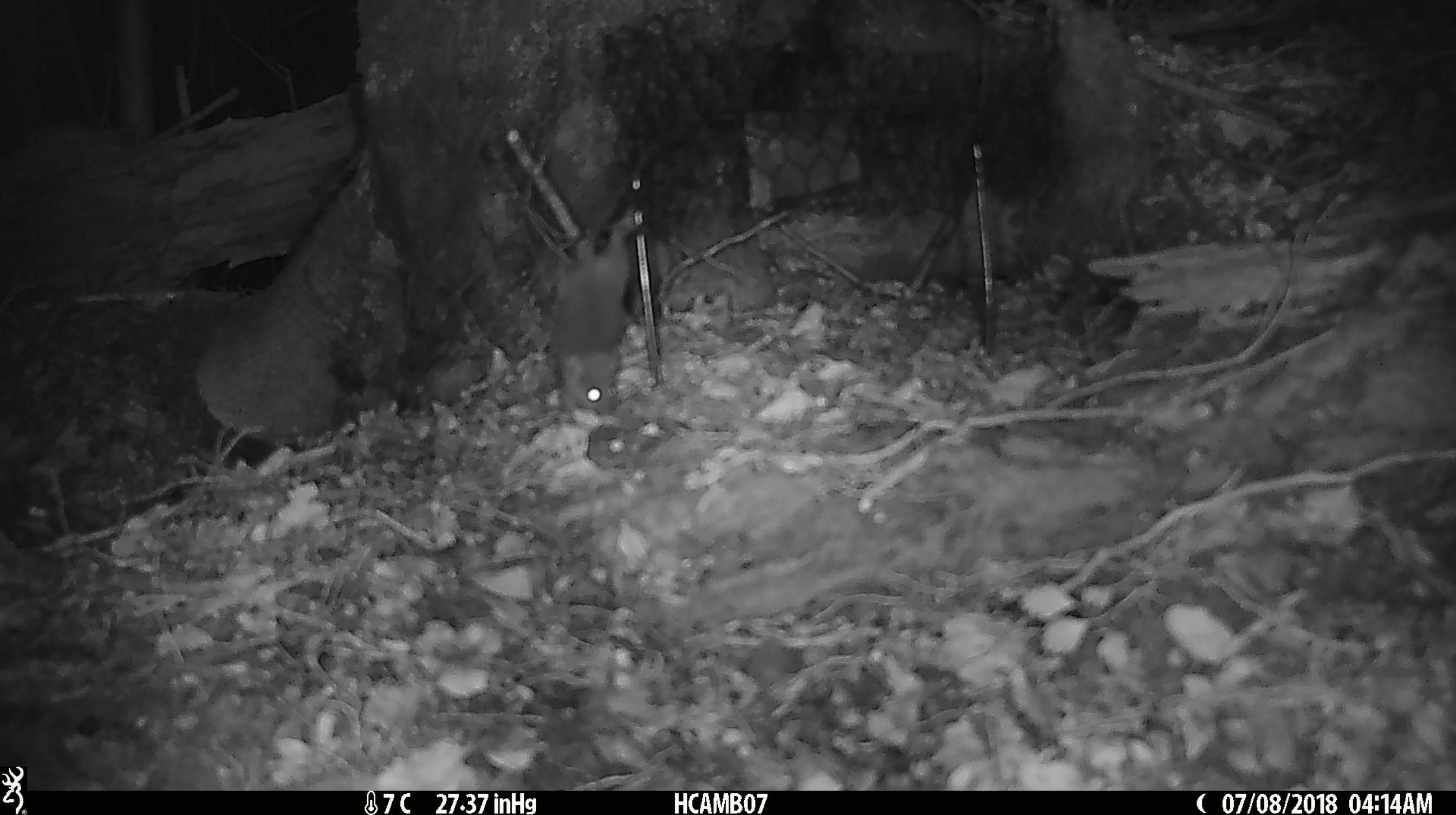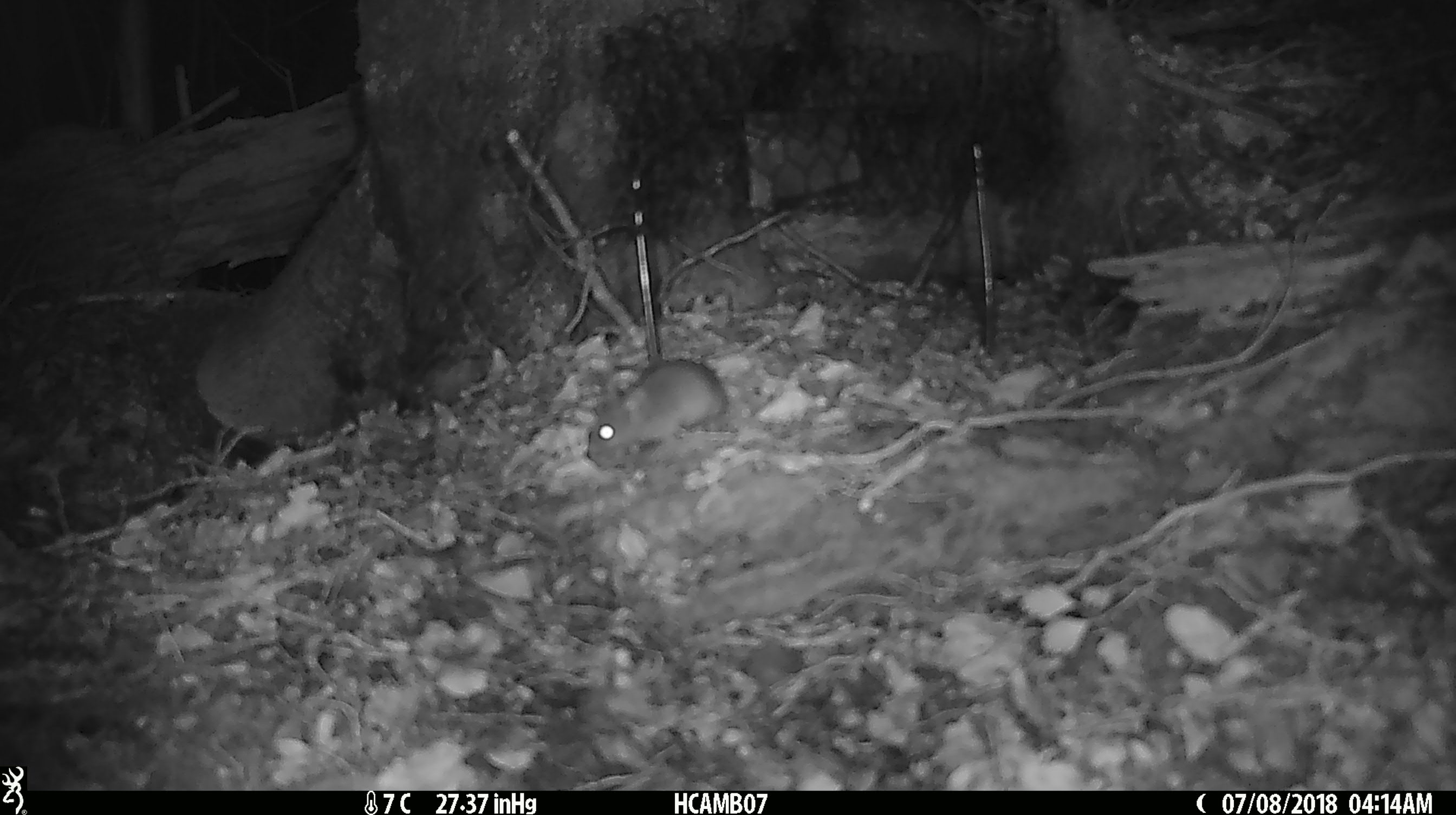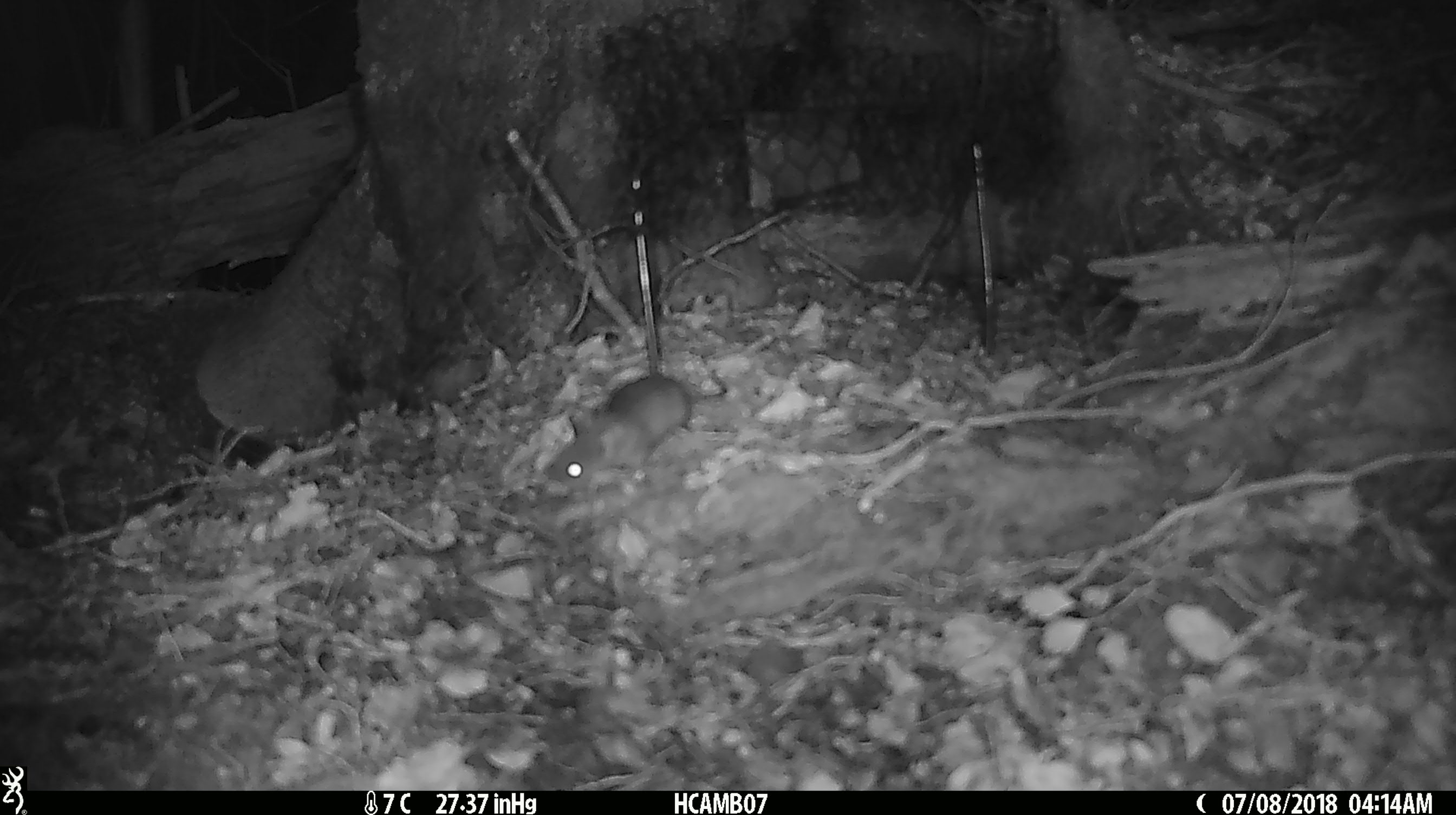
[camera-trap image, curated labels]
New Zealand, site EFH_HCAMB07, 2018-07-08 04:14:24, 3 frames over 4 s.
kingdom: Animalia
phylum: Chordata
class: Mammalia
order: Rodentia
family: Muridae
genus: Mus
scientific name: Mus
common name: mouse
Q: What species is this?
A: Mouse (Mus).